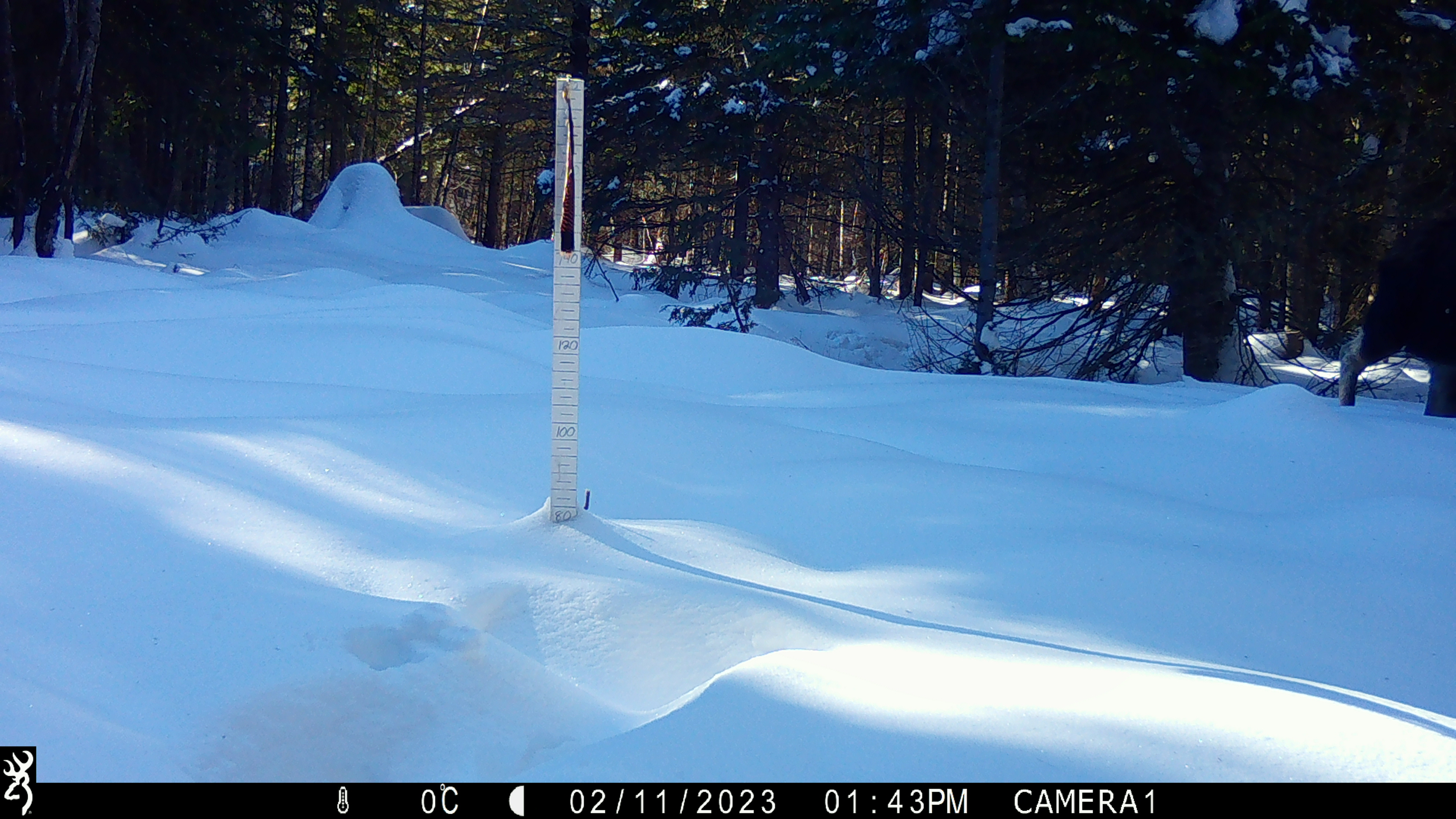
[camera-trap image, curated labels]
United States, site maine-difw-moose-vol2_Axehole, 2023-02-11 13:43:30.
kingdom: Animalia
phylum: Chordata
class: Mammalia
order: Artiodactyla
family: Cervidae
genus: Alces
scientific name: Alces alces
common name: moose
Moose (Alces alces).